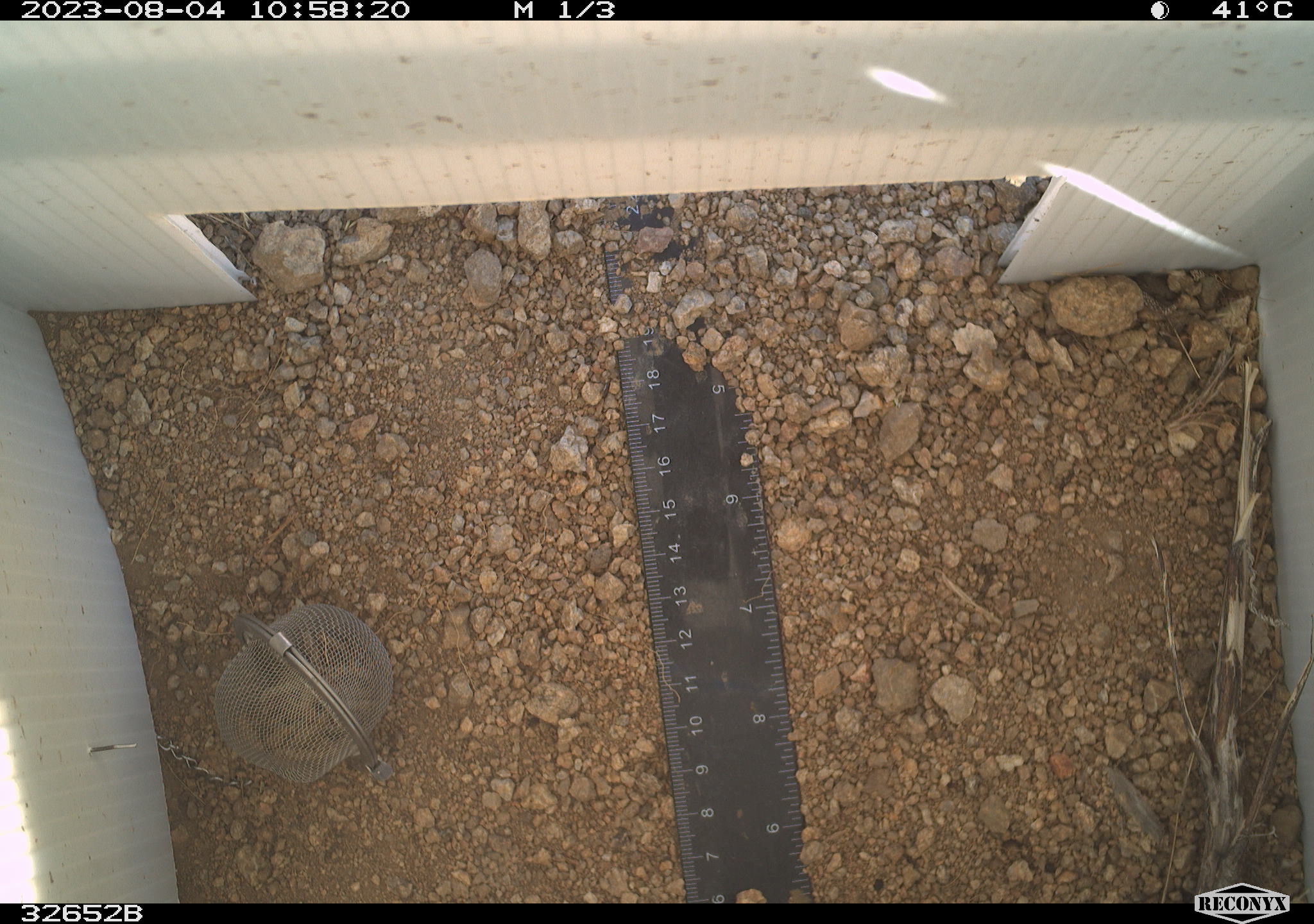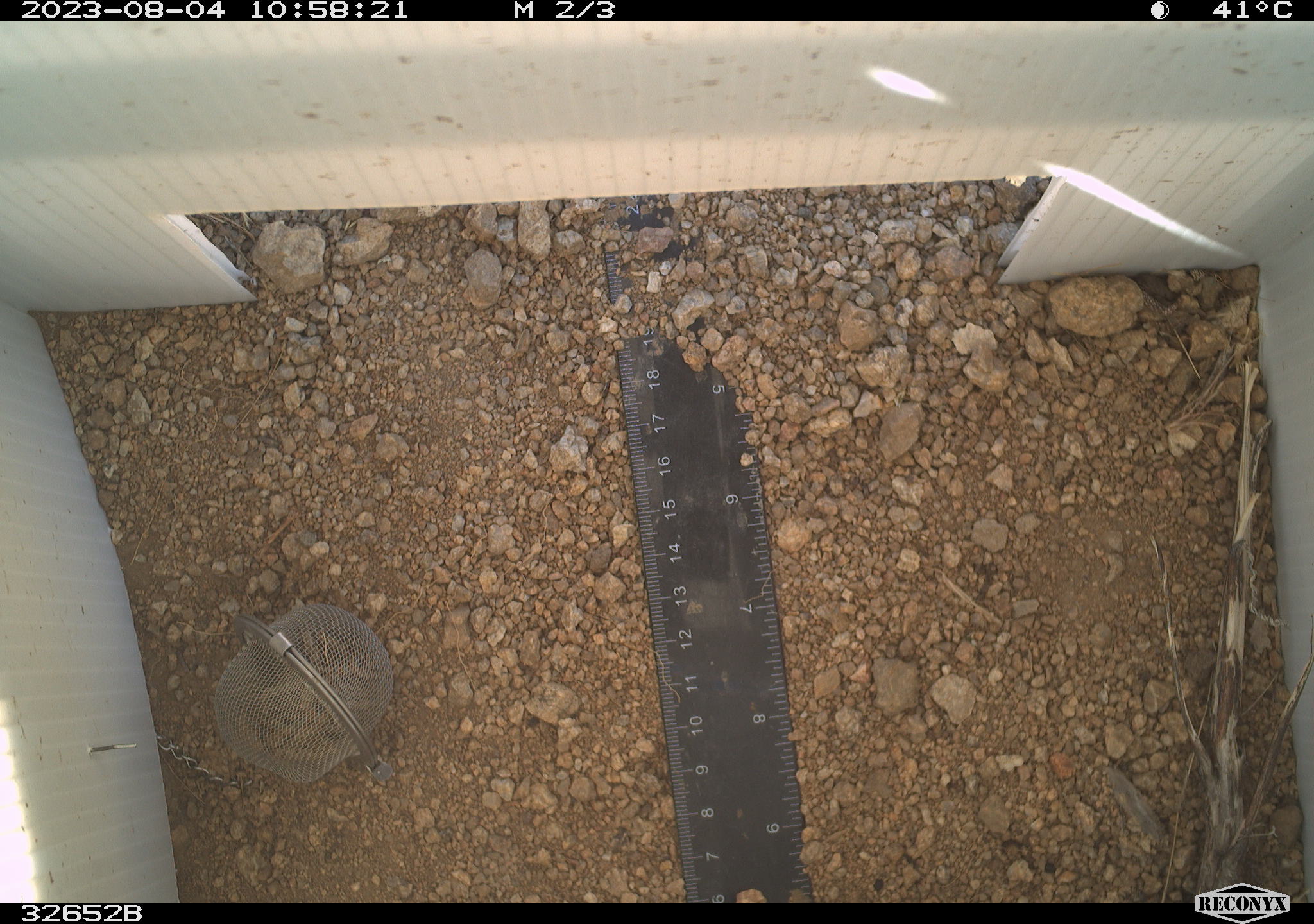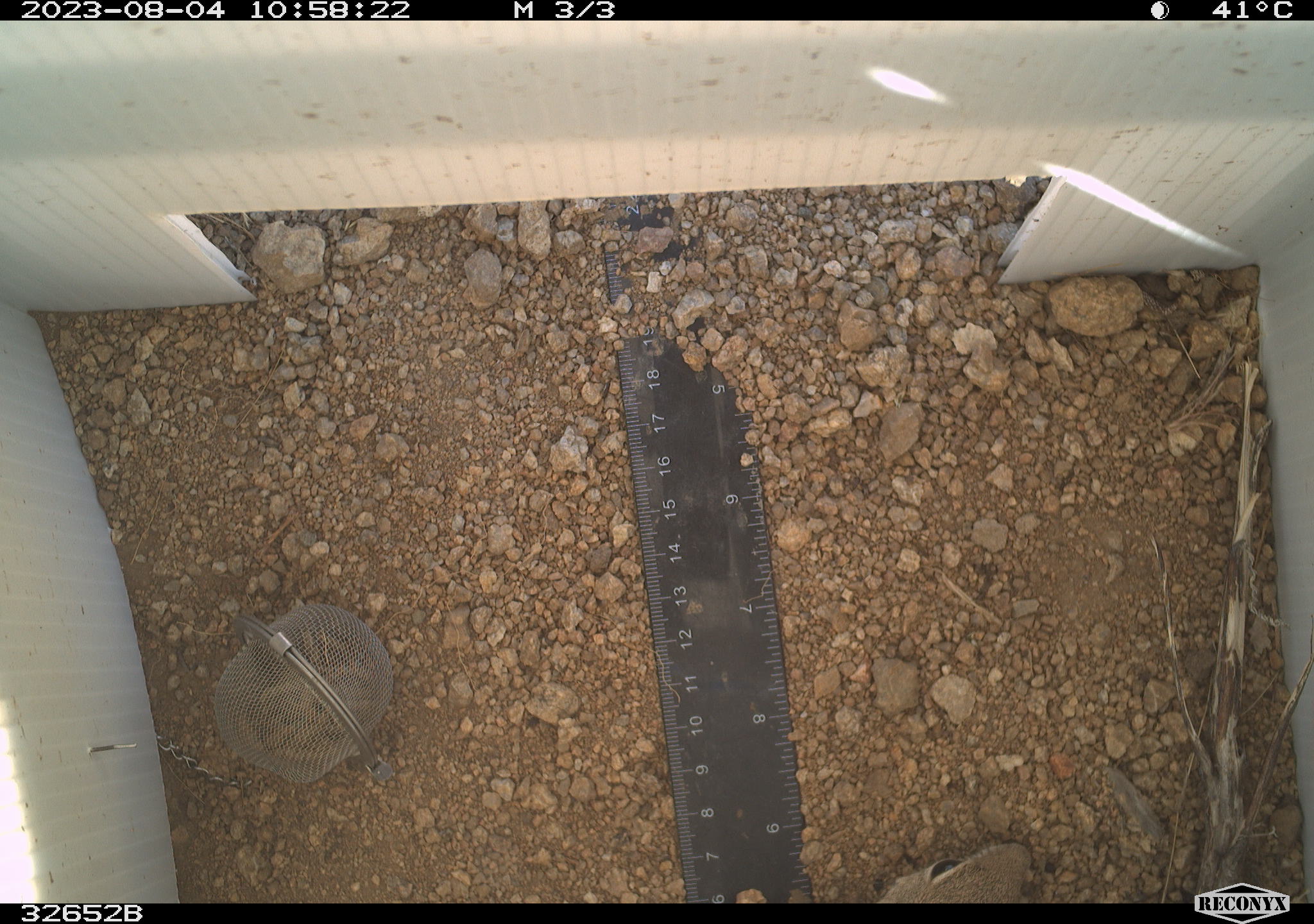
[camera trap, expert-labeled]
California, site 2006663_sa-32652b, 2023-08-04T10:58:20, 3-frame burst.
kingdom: Animalia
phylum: Chordata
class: Mammalia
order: Rodentia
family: Sciuridae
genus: Ammospermophilus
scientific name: Ammospermophilus leucurus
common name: white-tailed antelope squirrel